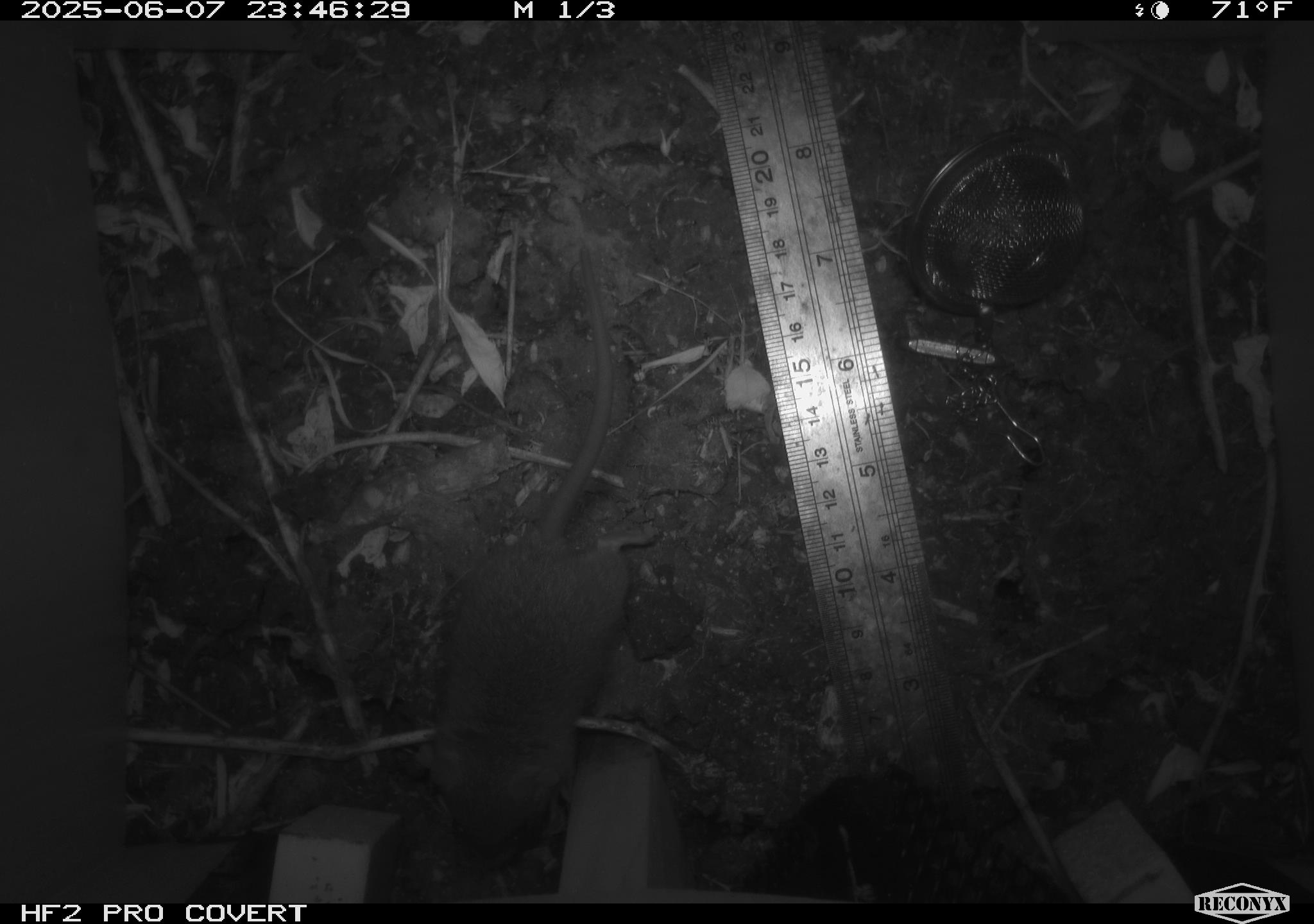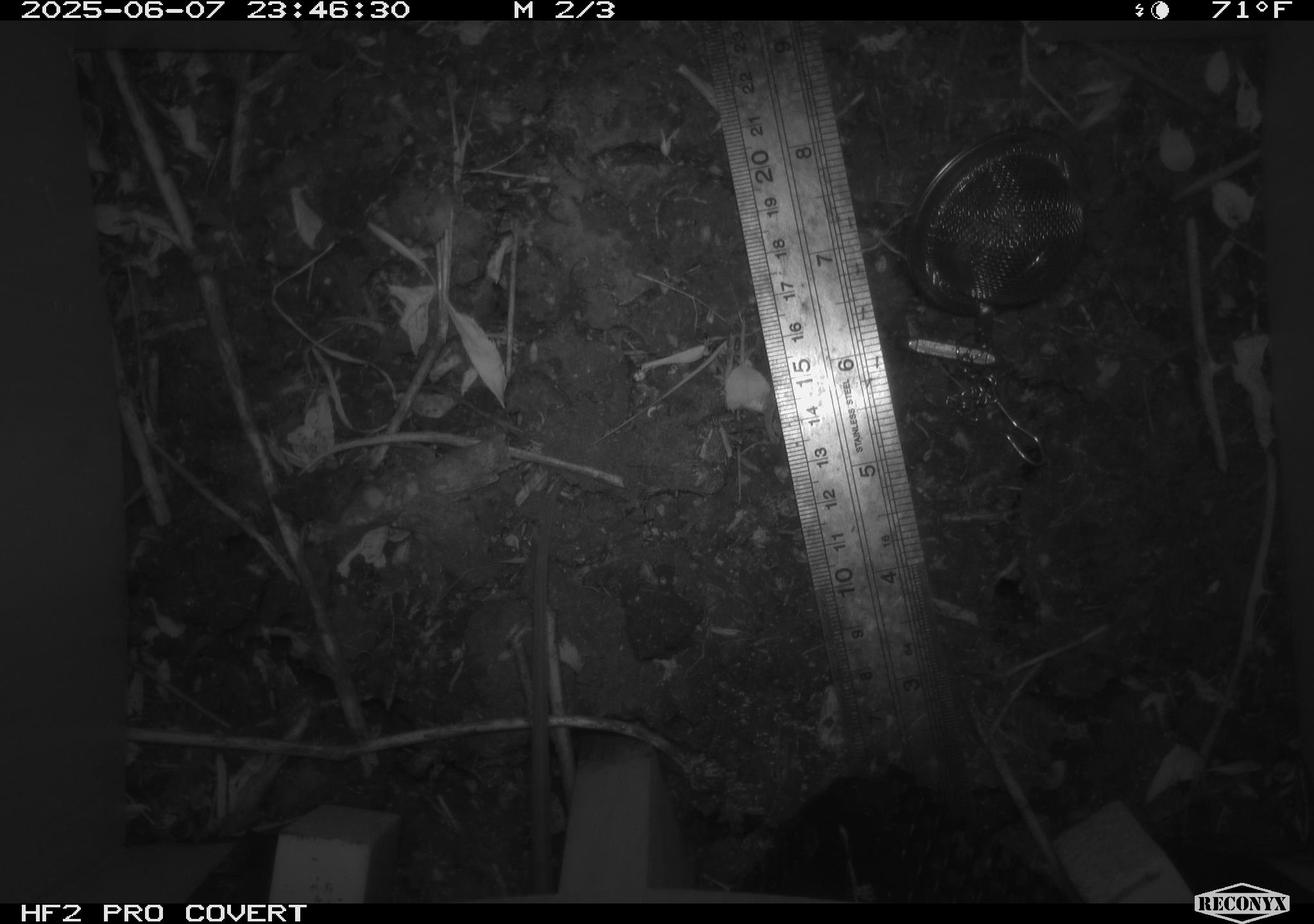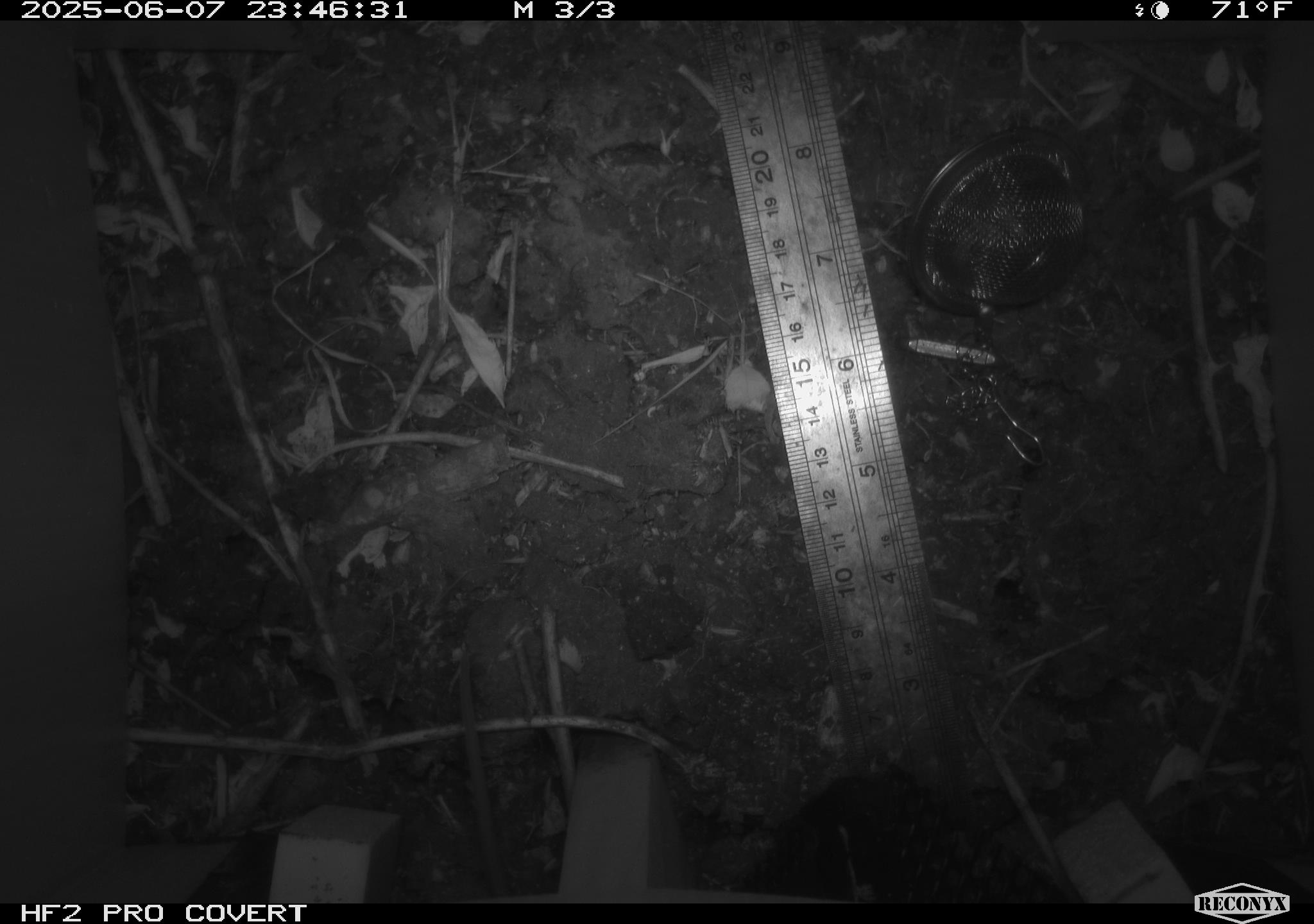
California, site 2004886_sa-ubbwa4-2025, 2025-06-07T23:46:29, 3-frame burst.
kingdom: Animalia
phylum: Chordata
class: Mammalia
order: Rodentia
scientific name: Rodentia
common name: rodent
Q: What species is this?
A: Rodent (Rodentia).